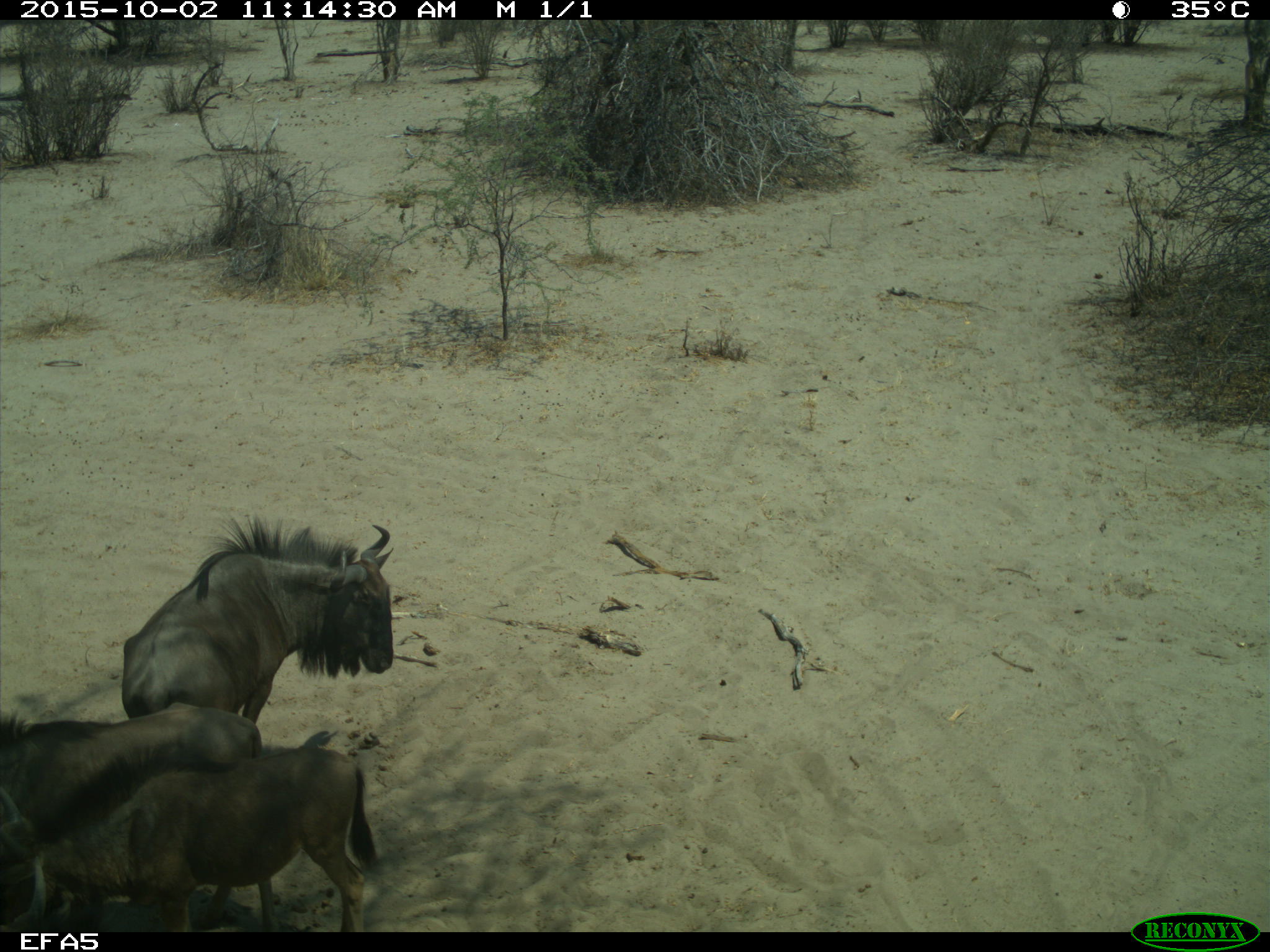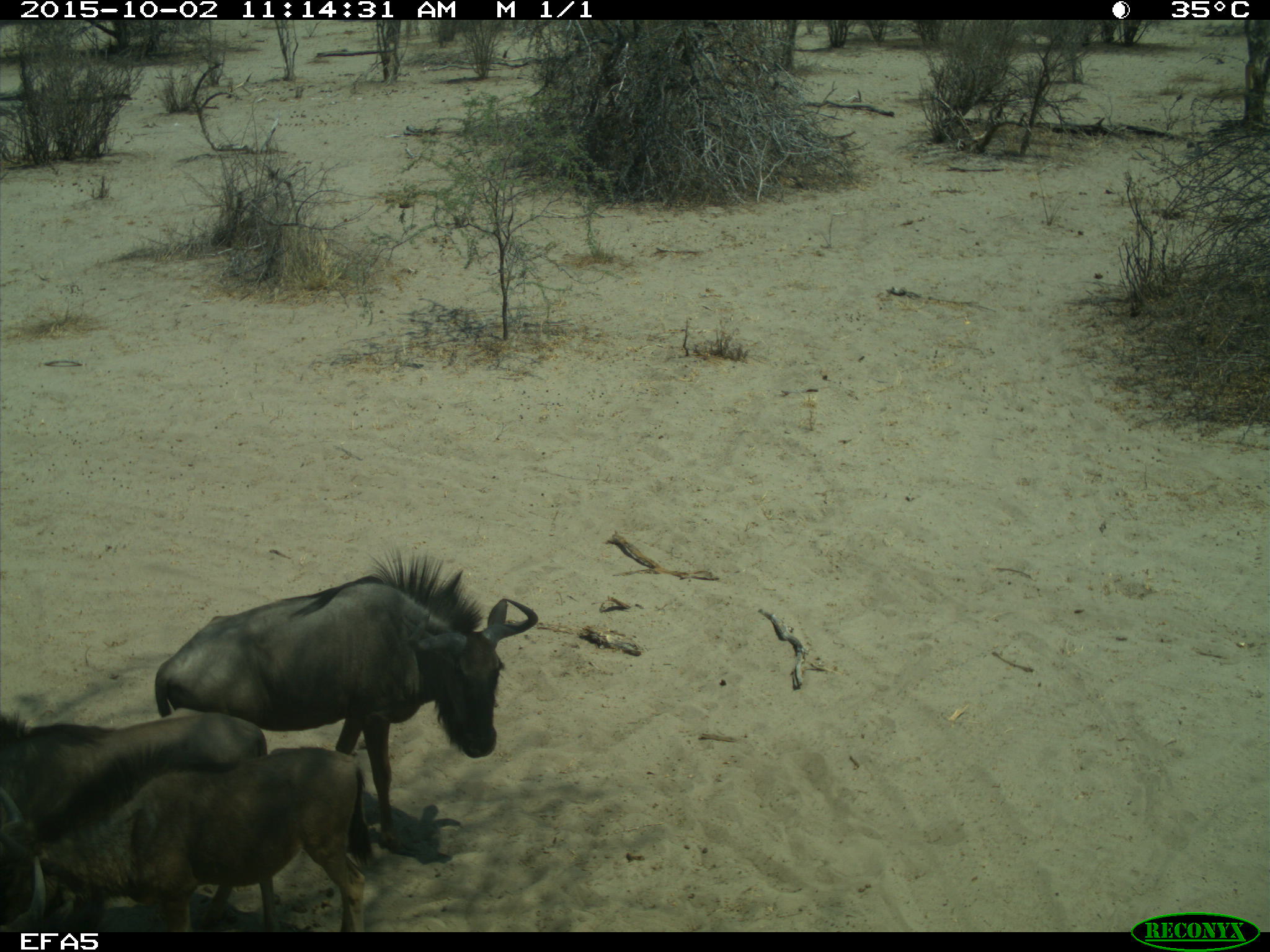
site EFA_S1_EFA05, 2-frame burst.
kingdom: Animalia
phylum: Chordata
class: Mammalia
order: Artiodactyla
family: Bovidae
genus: Connochaetes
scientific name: Connochaetes taurinus taurinus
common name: blue wildebeest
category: wildebeestblue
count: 3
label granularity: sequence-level